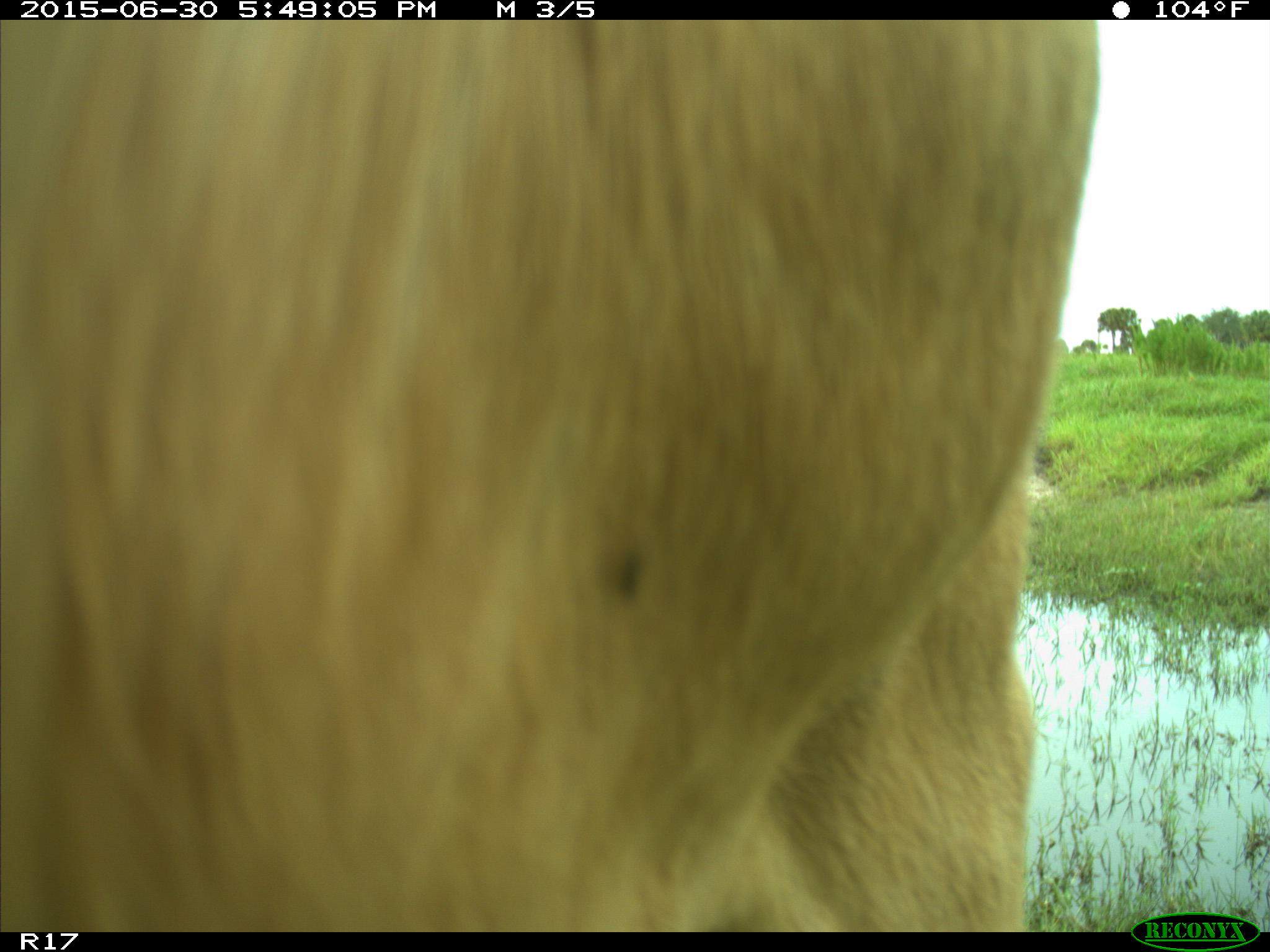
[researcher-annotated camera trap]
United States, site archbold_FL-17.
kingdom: Animalia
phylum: Chordata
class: Mammalia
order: Artiodactyla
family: Bovidae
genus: Bos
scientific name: Bos taurus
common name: domestic cow